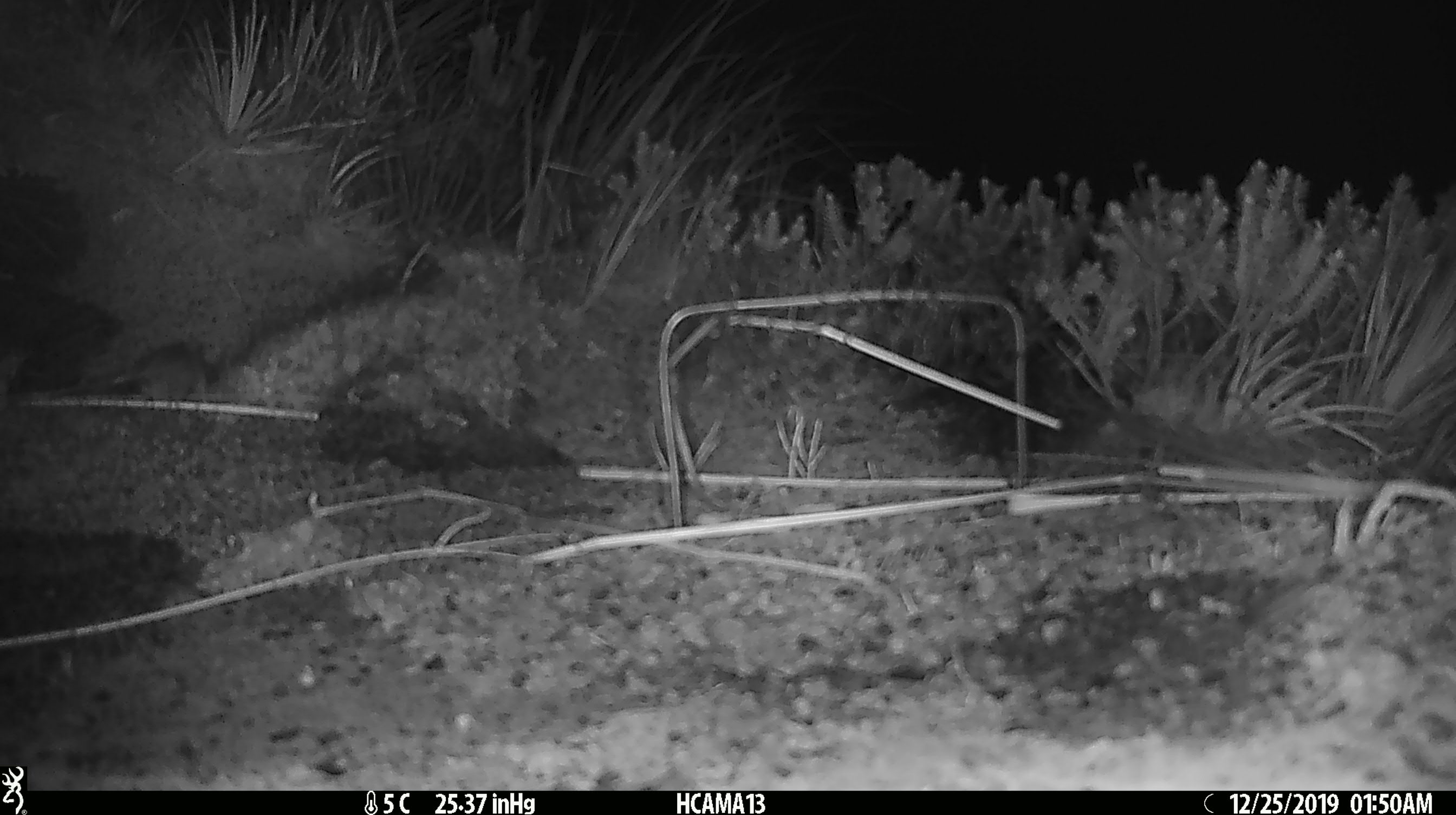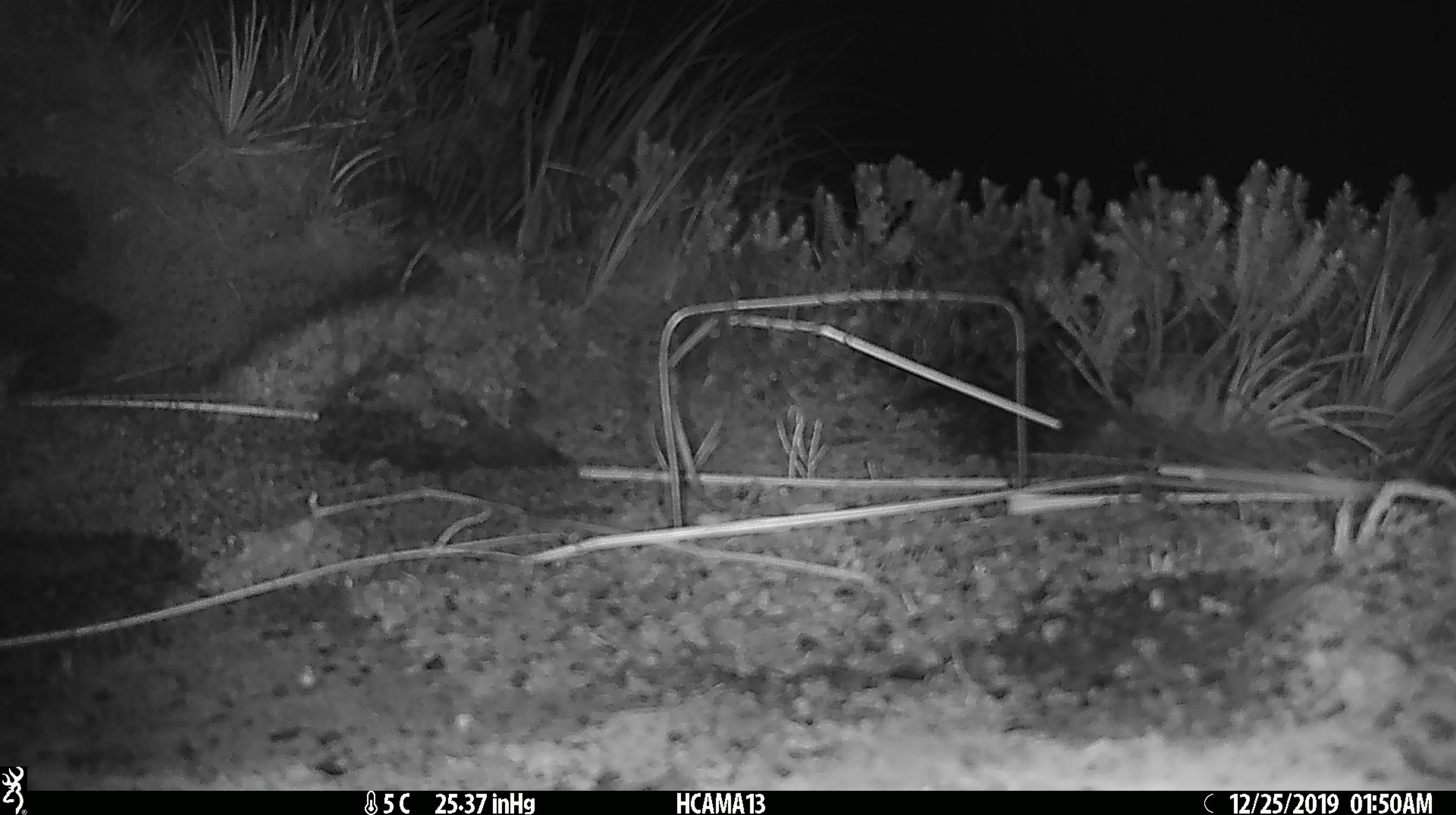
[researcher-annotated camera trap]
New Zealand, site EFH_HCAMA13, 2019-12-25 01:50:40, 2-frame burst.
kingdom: Animalia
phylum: Chordata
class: Mammalia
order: Rodentia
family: Muridae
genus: Mus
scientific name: Mus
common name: mouse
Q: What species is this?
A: Mouse (Mus).